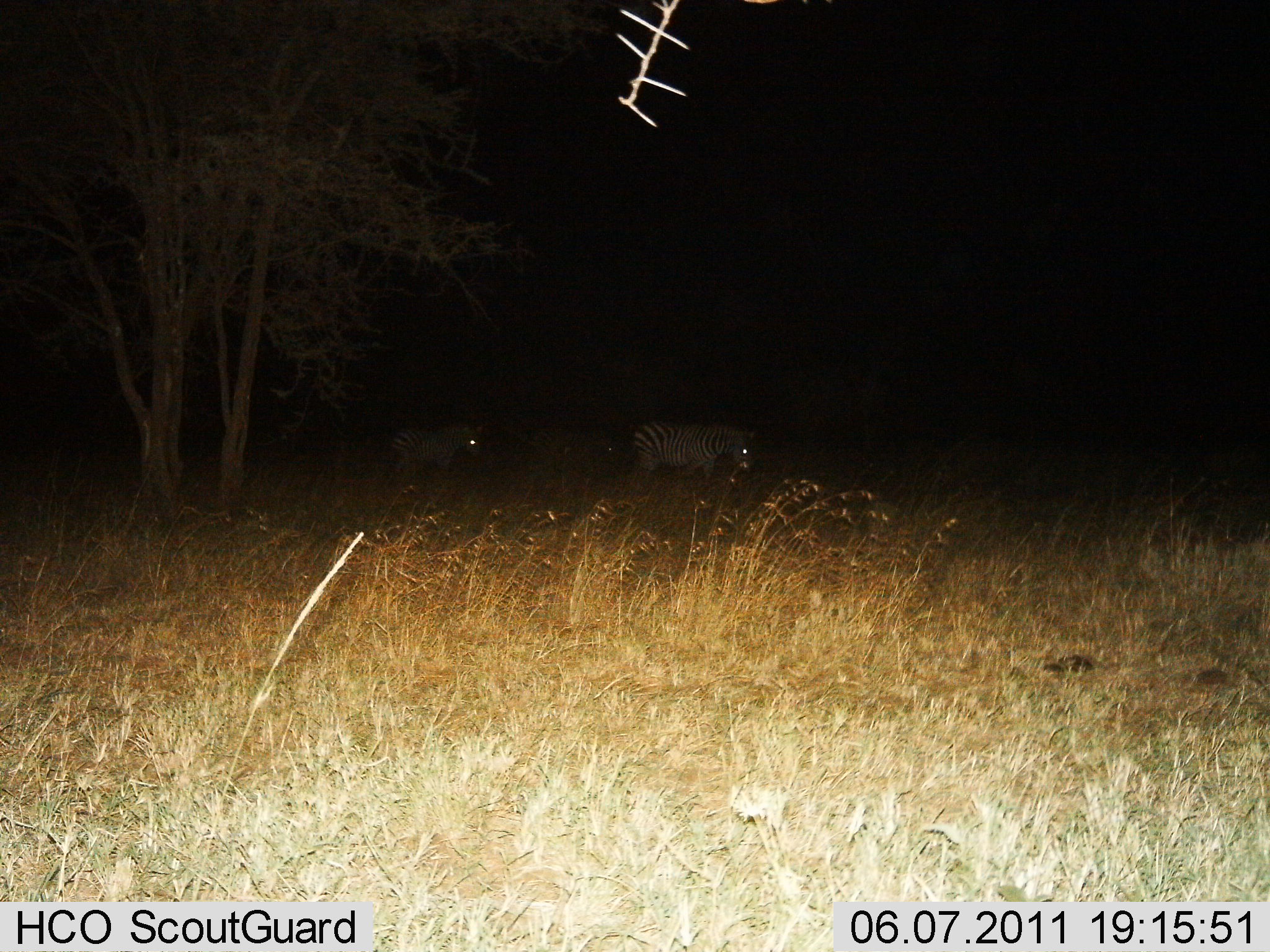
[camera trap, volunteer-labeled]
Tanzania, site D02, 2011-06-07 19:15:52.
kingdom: Animalia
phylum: Chordata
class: Mammalia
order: Perissodactyla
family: Equidae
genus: Equus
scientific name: Equus quagga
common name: plains zebra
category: zebra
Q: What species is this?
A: Zebra (plains zebra) (Equus quagga).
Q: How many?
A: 2.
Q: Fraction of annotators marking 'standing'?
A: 33%.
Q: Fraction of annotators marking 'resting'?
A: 0%.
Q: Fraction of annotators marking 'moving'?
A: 67%.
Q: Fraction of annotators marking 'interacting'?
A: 0%.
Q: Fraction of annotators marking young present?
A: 0%.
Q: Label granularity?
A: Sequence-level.